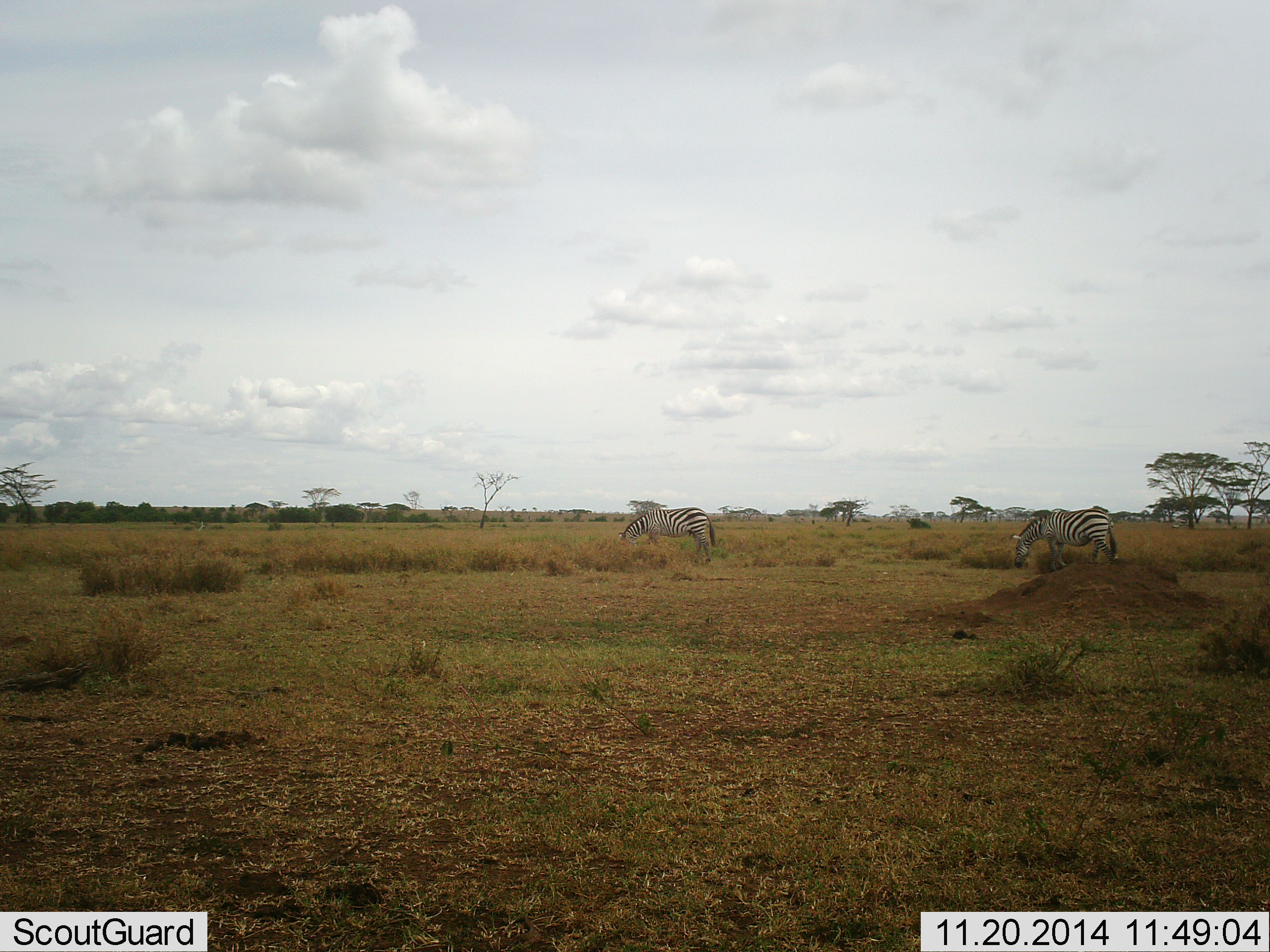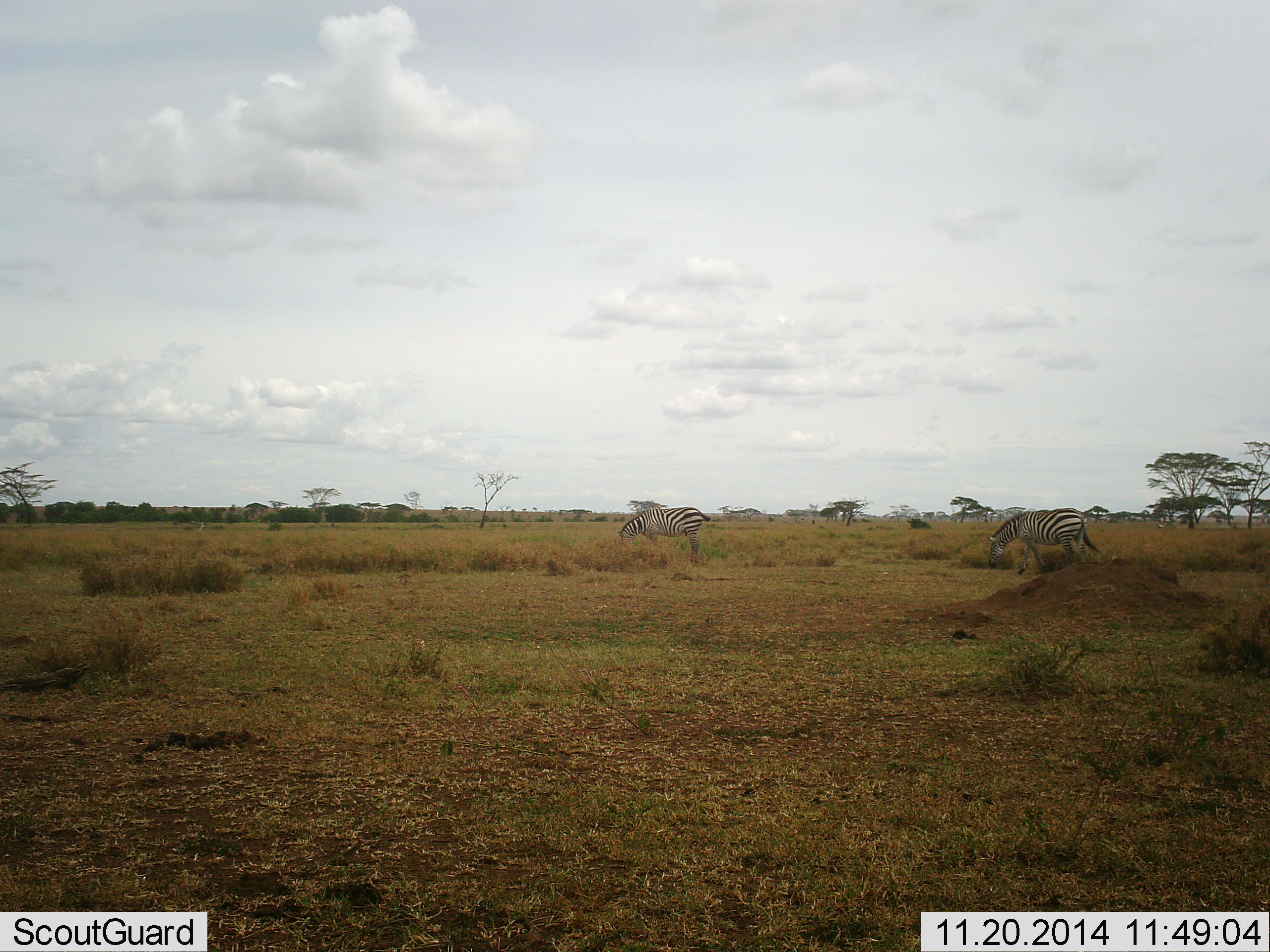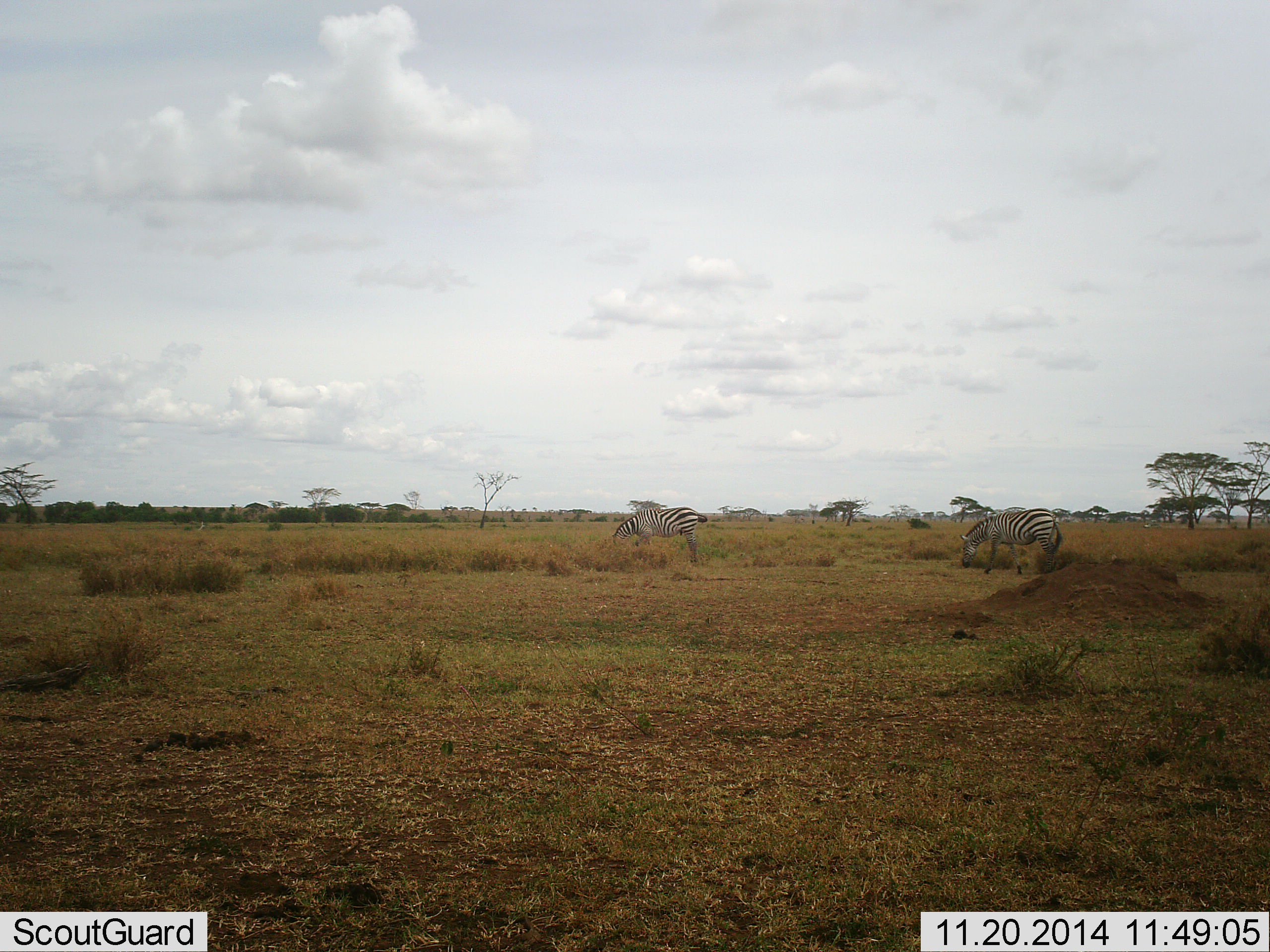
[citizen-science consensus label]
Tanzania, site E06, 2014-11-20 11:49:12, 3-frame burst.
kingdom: Animalia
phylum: Chordata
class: Mammalia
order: Perissodactyla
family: Equidae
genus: Equus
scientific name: Equus quagga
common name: plains zebra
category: zebra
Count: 2.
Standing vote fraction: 0%.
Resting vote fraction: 0%.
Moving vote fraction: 40%.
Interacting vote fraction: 0%.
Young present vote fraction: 0%.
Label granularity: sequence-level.